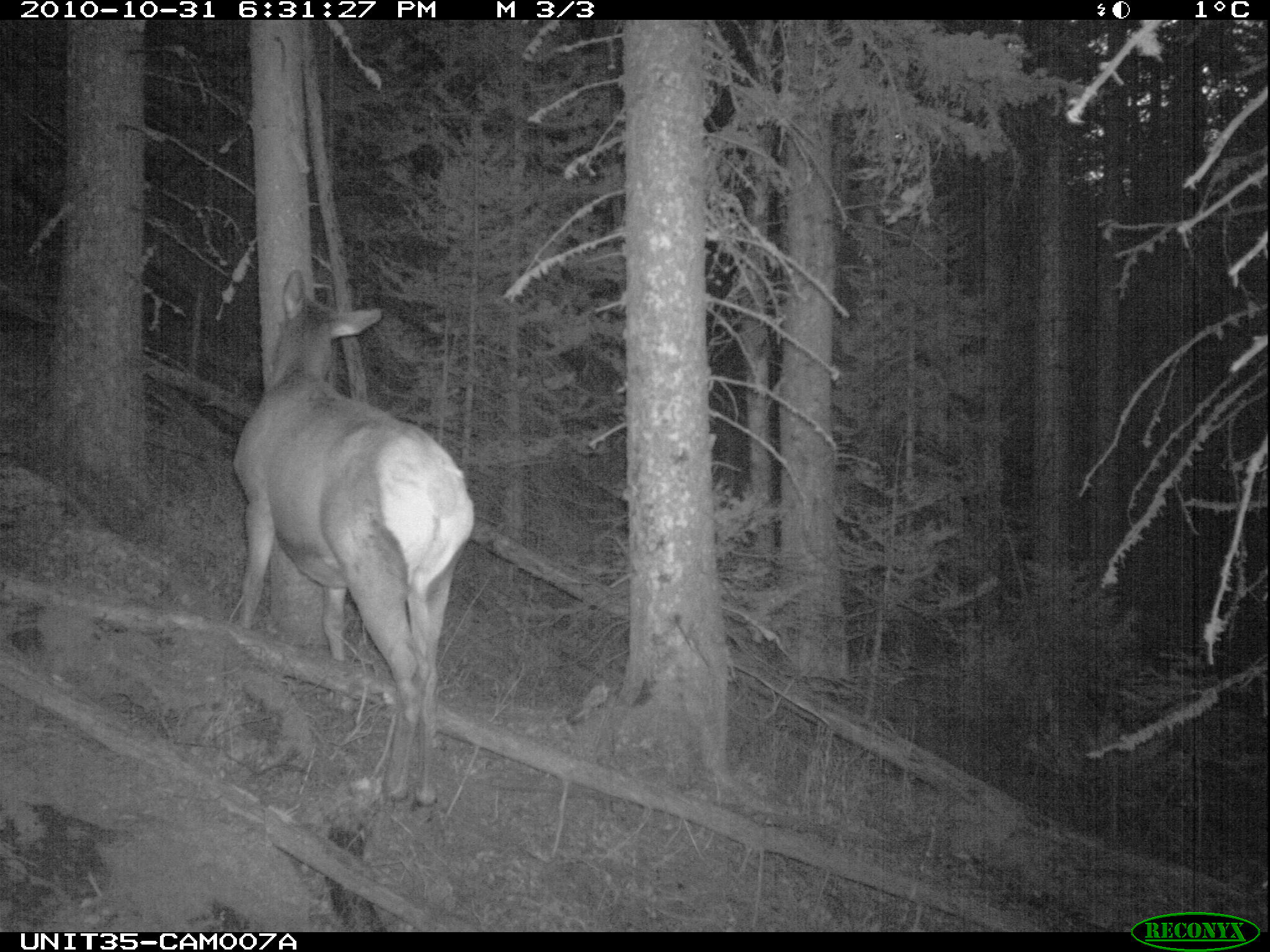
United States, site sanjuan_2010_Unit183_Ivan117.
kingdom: Animalia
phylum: Chordata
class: Mammalia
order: Artiodactyla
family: Cervidae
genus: Cervus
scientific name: Cervus elaphus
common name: red deer